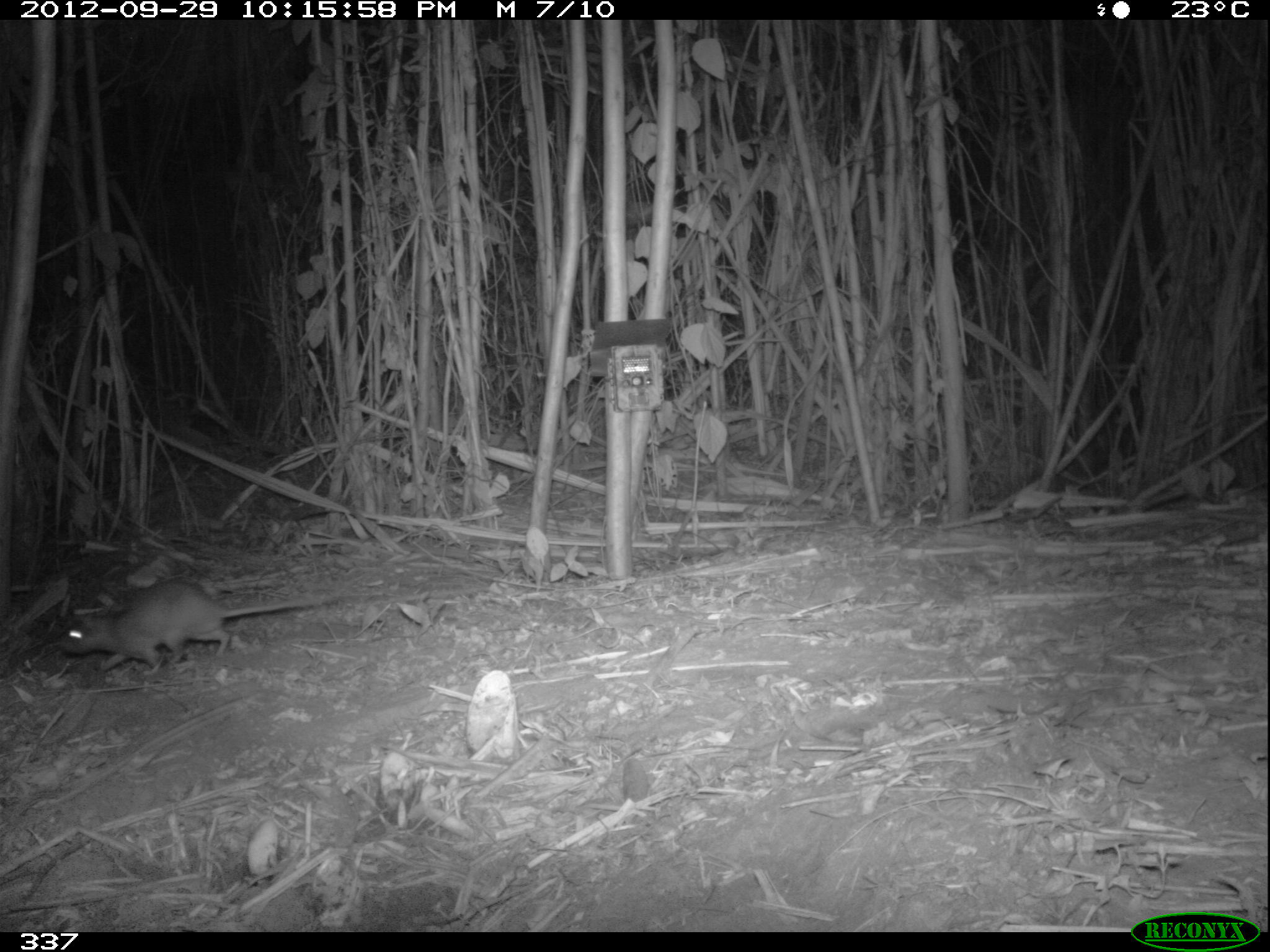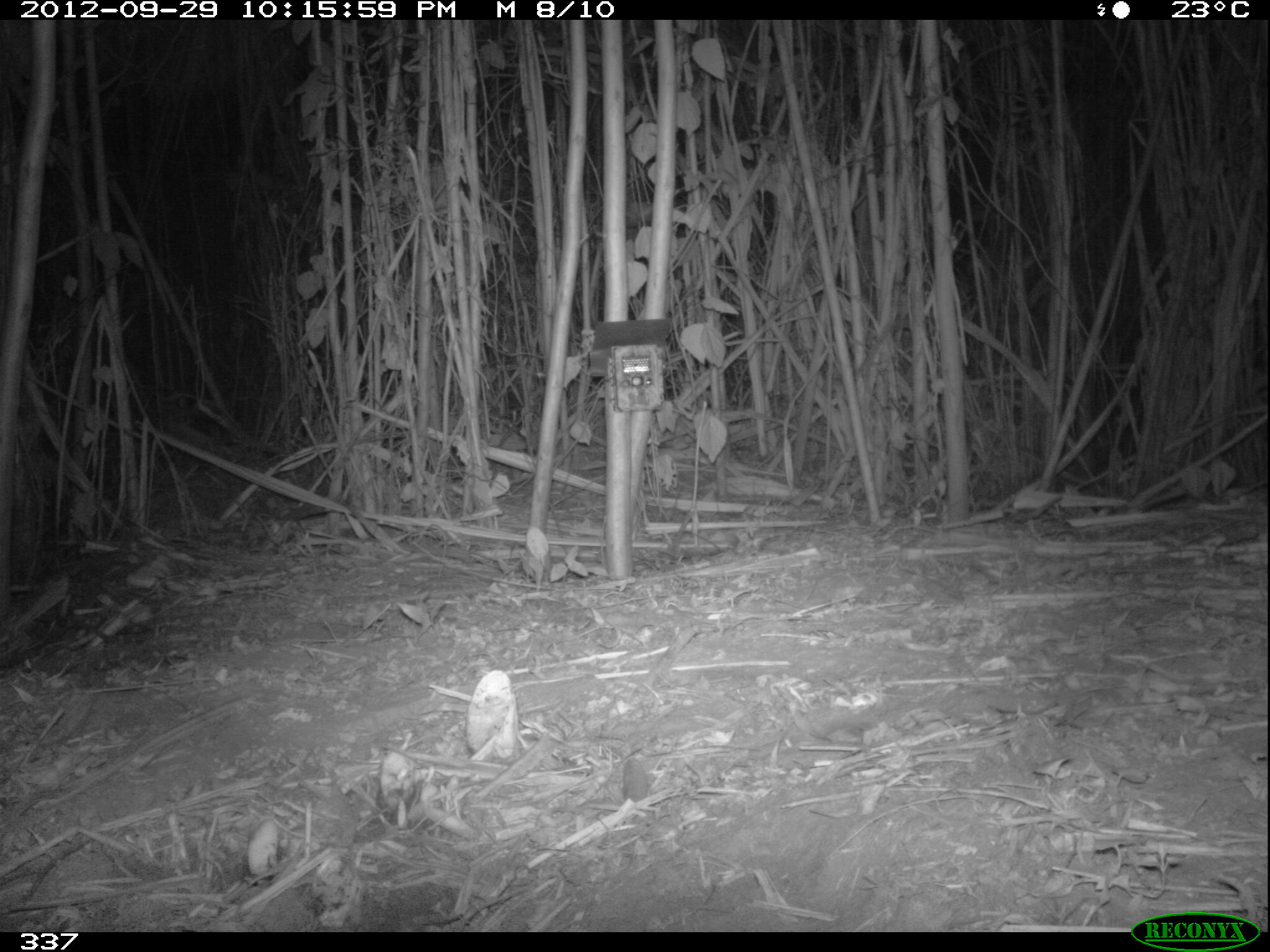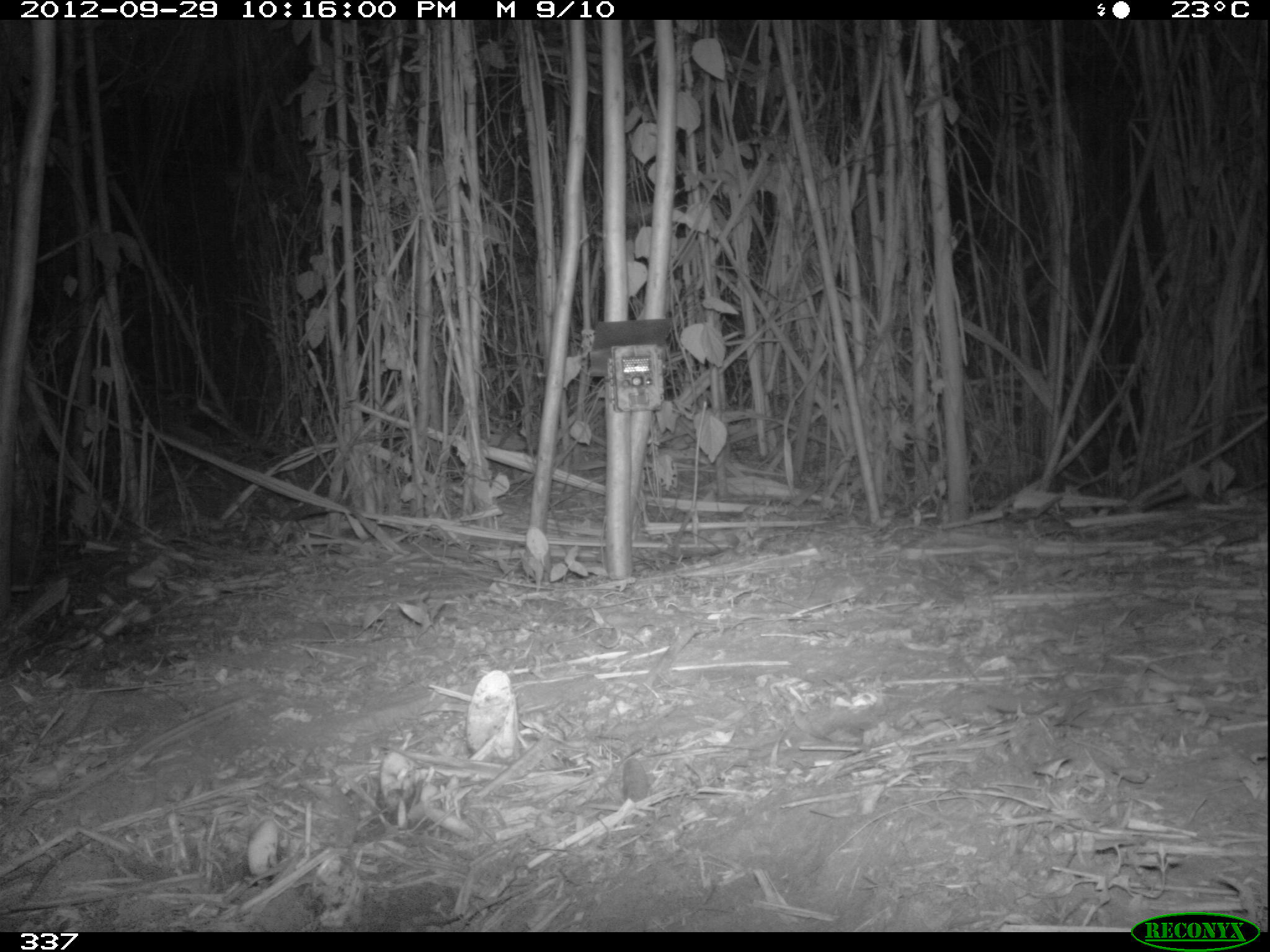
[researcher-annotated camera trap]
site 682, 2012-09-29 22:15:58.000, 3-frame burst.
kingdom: Animalia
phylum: Chordata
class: Mammalia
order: Rodentia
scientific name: Rodentia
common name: rodents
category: unknown rodent